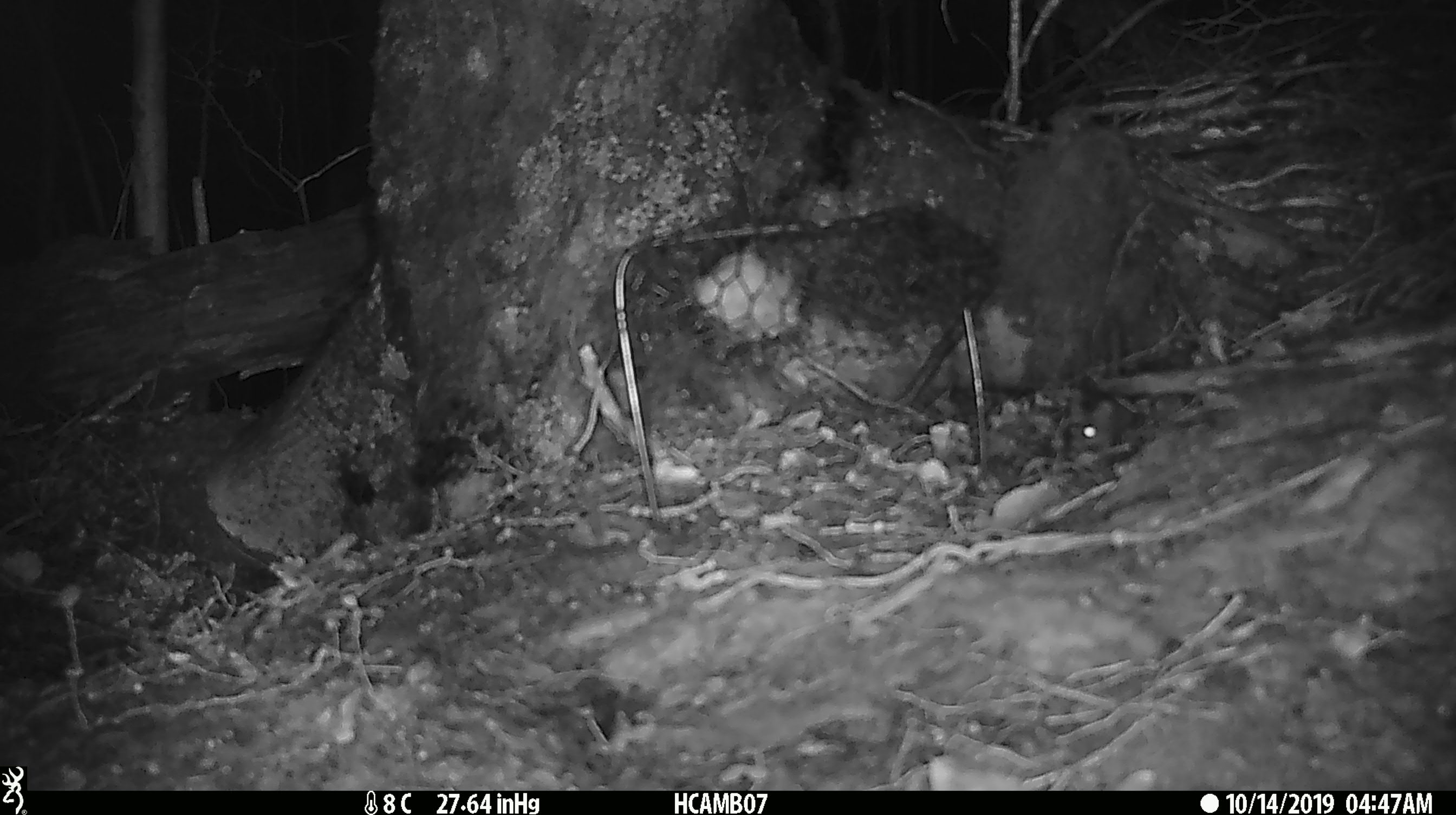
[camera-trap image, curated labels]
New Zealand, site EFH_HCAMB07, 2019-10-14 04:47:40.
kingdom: Animalia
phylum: Chordata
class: Mammalia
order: Rodentia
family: Muridae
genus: Mus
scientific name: Mus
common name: mouse